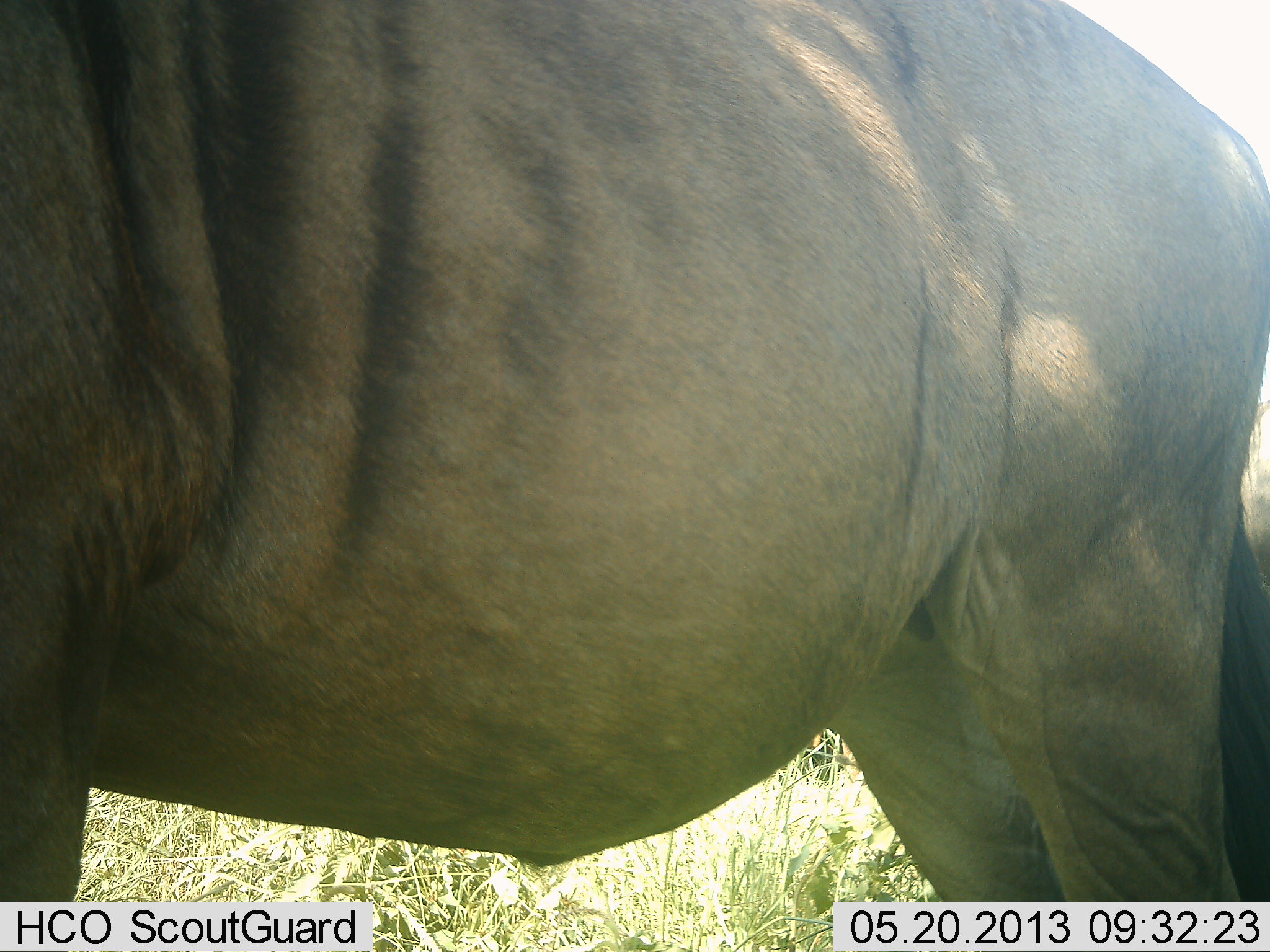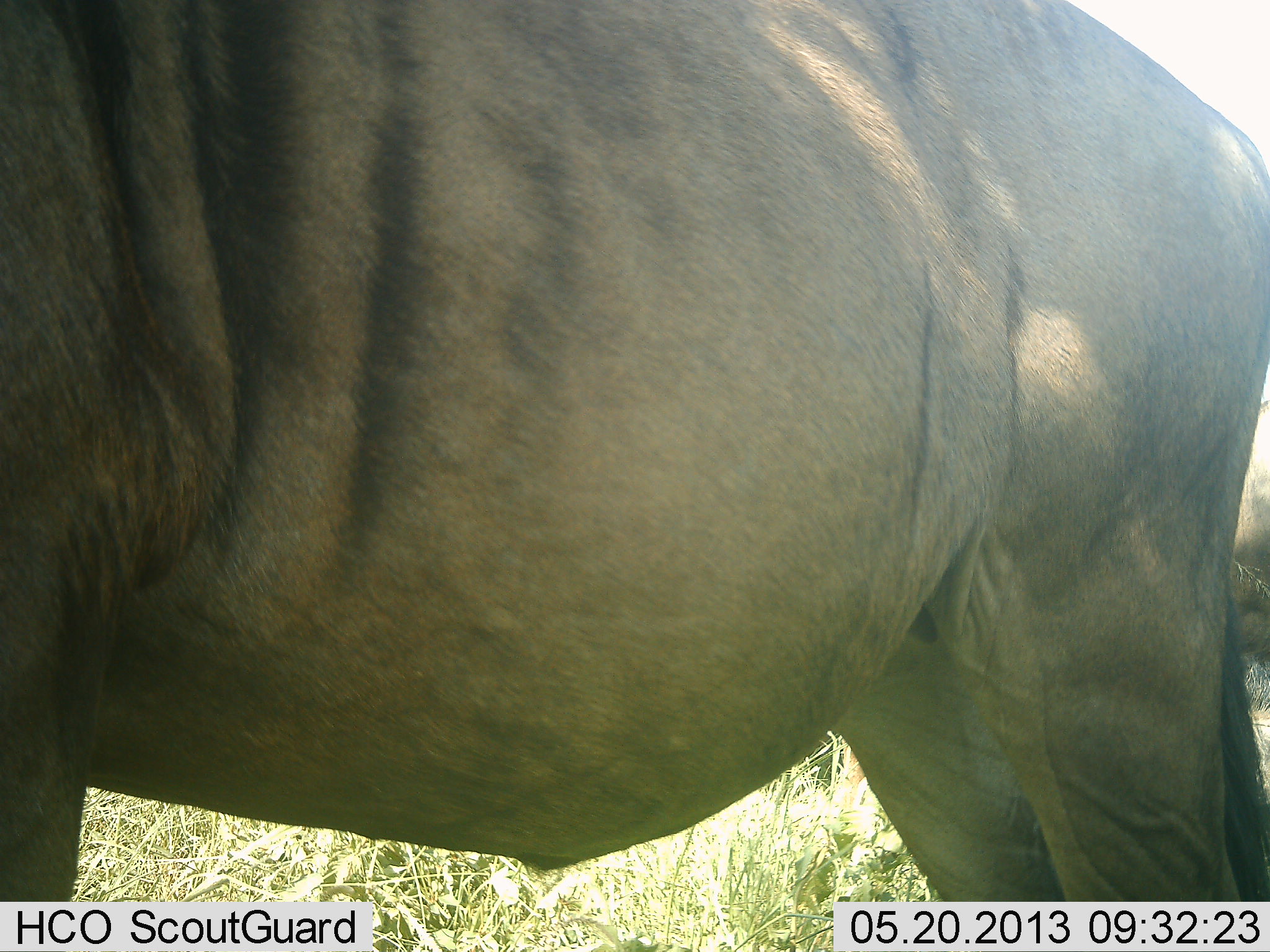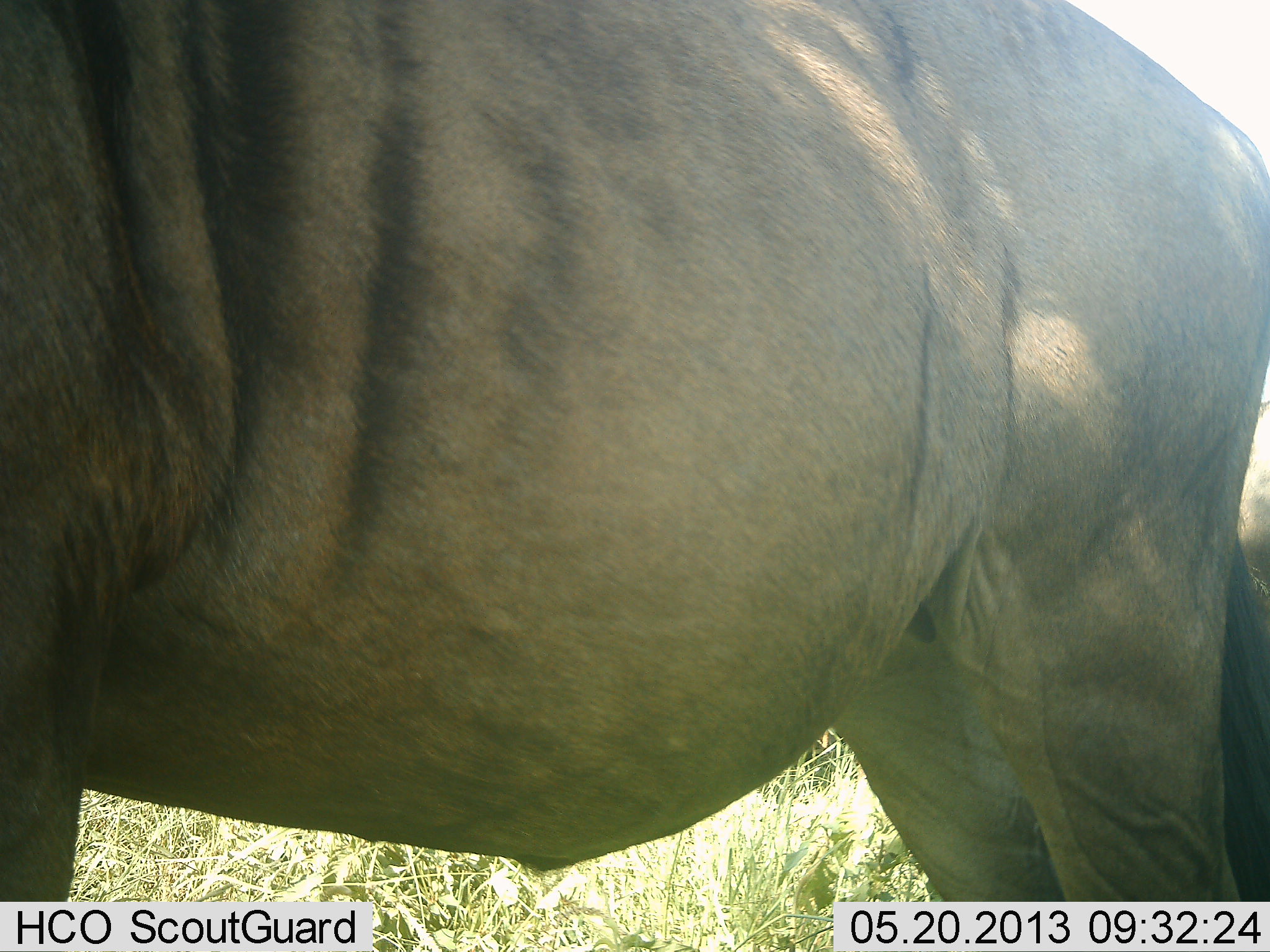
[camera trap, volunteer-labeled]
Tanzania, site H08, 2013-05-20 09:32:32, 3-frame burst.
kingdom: Animalia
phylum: Chordata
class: Mammalia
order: Artiodactyla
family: Bovidae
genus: Connochaetes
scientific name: Connochaetes taurinus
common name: blue wildebeest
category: wildebeest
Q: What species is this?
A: Wildebeest (blue wildebeest) (Connochaetes taurinus).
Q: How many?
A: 1.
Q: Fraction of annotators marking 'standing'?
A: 92%.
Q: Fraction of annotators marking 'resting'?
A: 15%.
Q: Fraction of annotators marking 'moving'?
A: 0%.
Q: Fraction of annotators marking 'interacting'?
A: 0%.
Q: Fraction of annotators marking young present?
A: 0%.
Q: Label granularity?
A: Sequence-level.